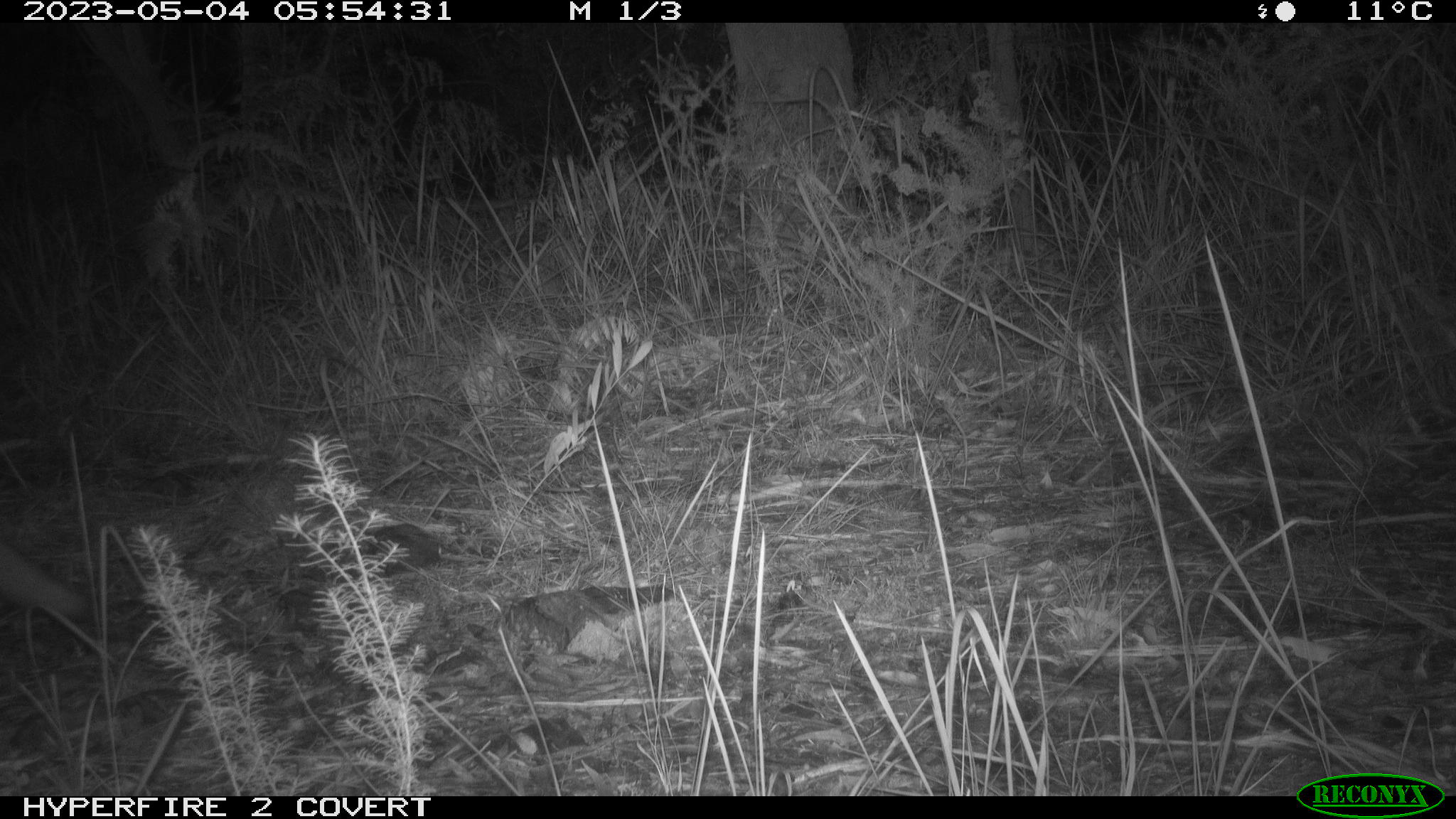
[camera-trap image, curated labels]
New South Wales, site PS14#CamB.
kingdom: Animalia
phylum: Chordata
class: Mammalia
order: Carnivora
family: Canidae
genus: Vulpes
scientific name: Vulpes vulpes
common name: red fox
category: fox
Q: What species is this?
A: Fox (red fox) (Vulpes vulpes).